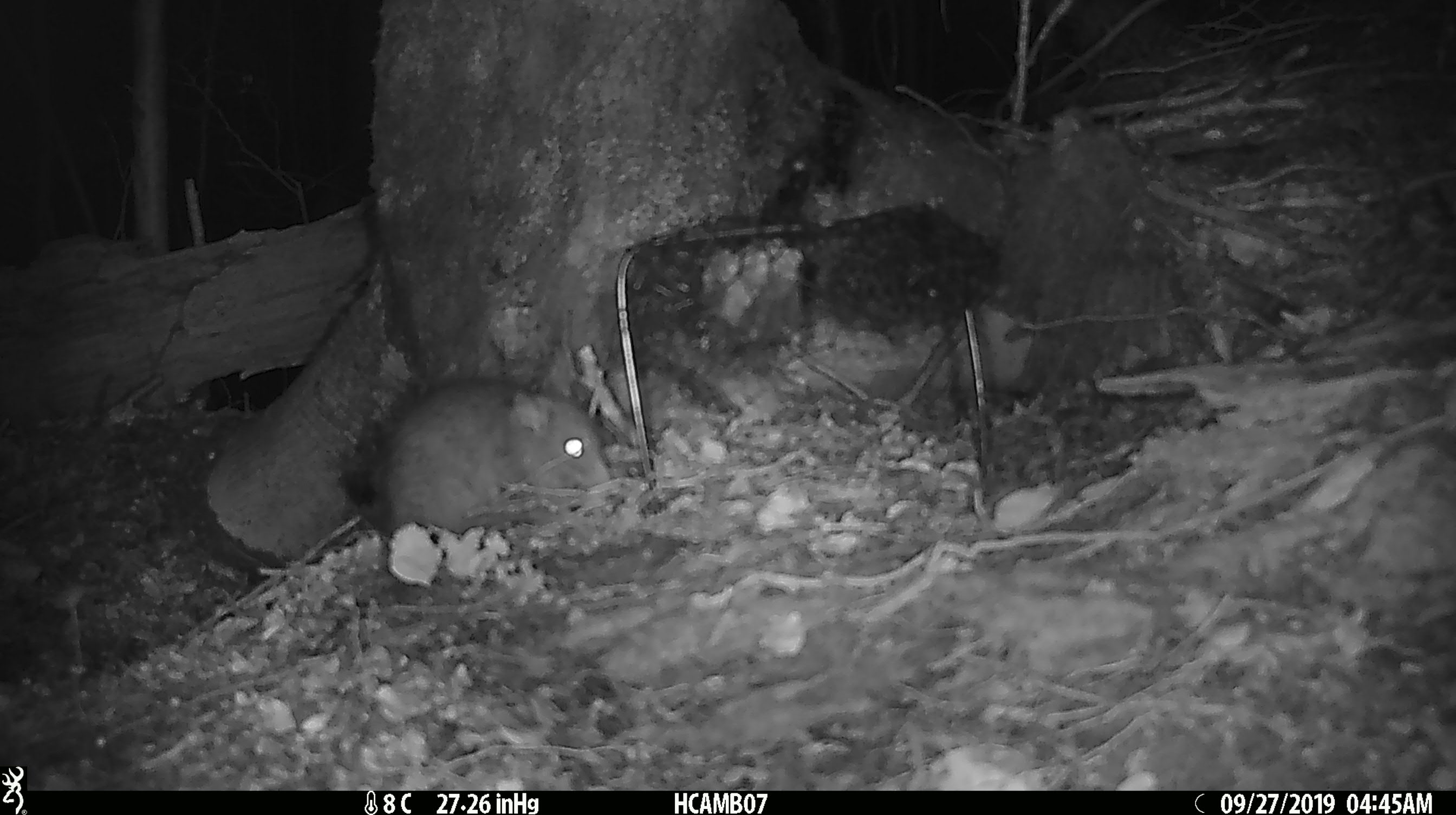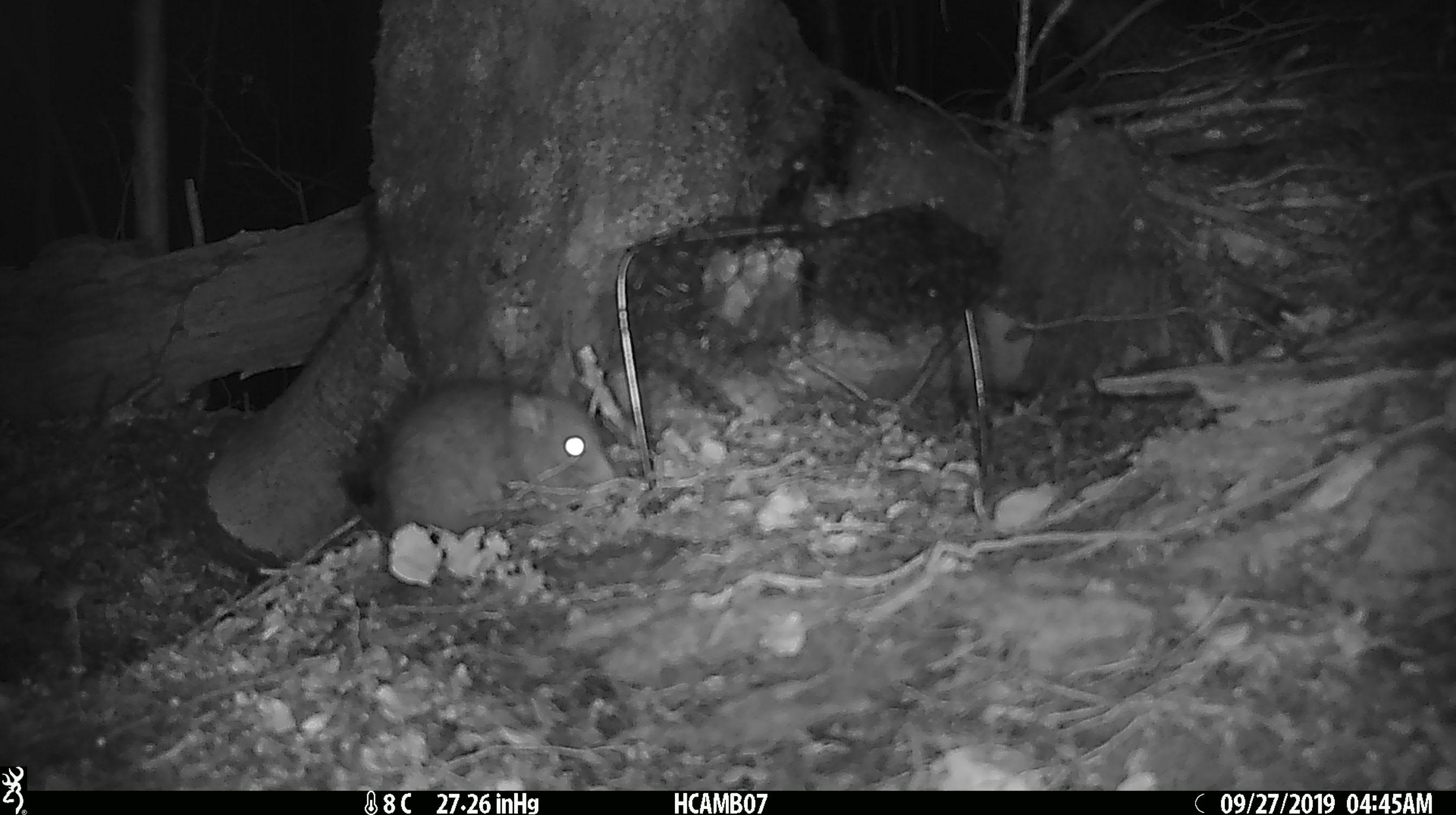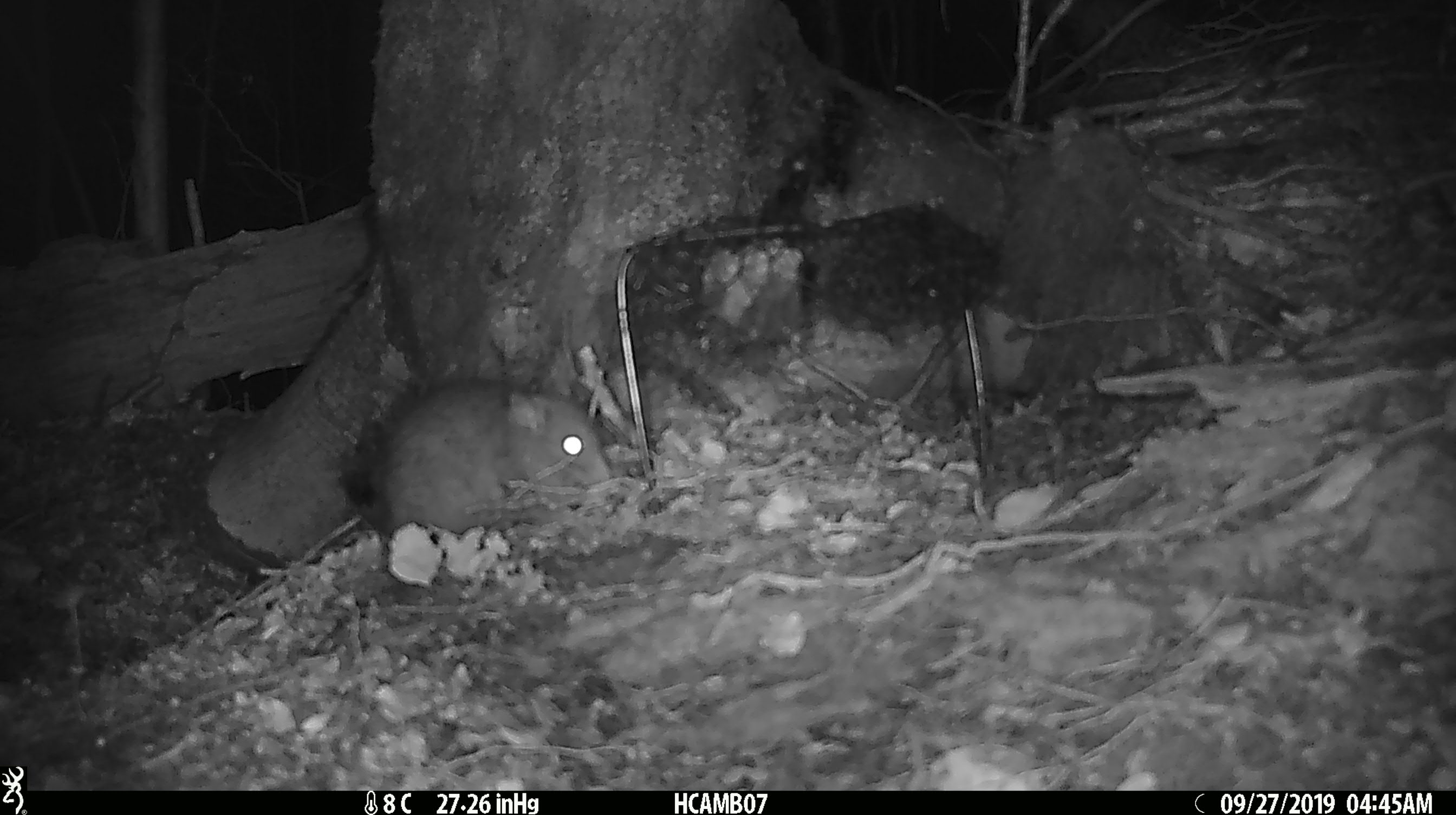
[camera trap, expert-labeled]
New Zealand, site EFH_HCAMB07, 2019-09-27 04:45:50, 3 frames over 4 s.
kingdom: Animalia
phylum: Chordata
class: Mammalia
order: Rodentia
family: Muridae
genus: Rattus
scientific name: Rattus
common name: rat